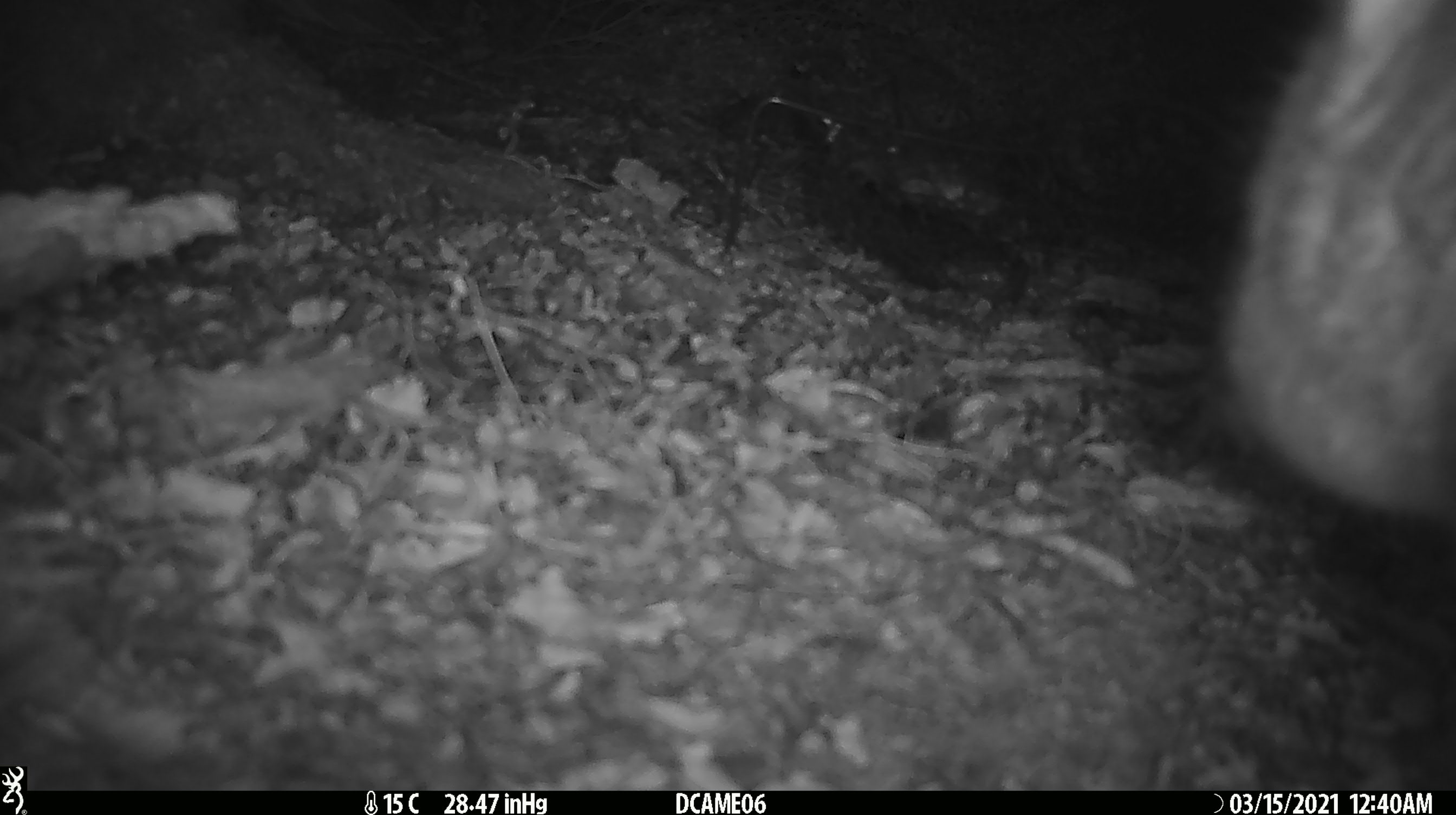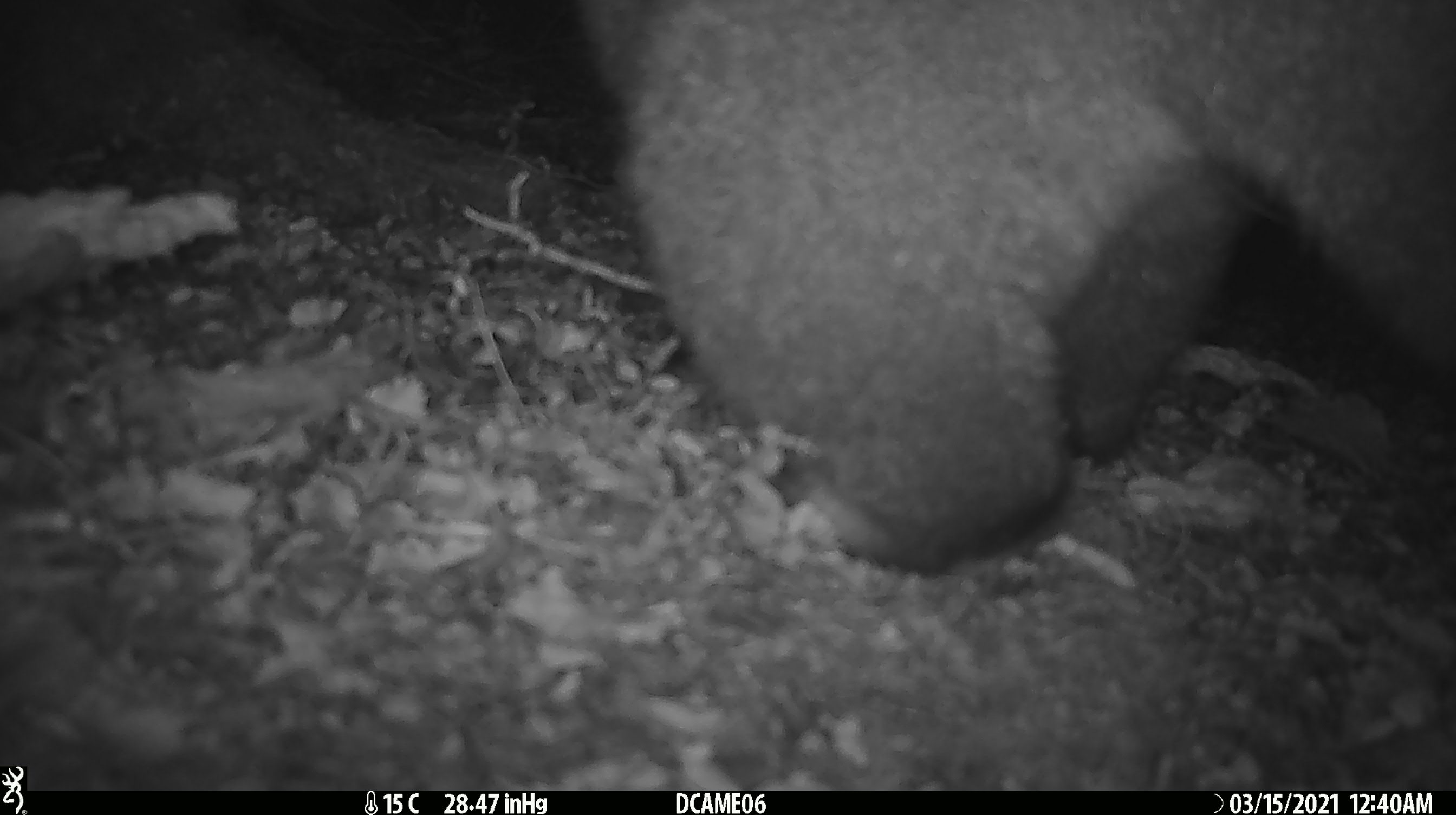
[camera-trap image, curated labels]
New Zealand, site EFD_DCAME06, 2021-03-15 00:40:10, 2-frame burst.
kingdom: Animalia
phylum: Chordata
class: Mammalia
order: Diprotodontia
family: Phalangeridae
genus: Trichosurus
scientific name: Trichosurus vulpecula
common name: common brushtail possum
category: possum